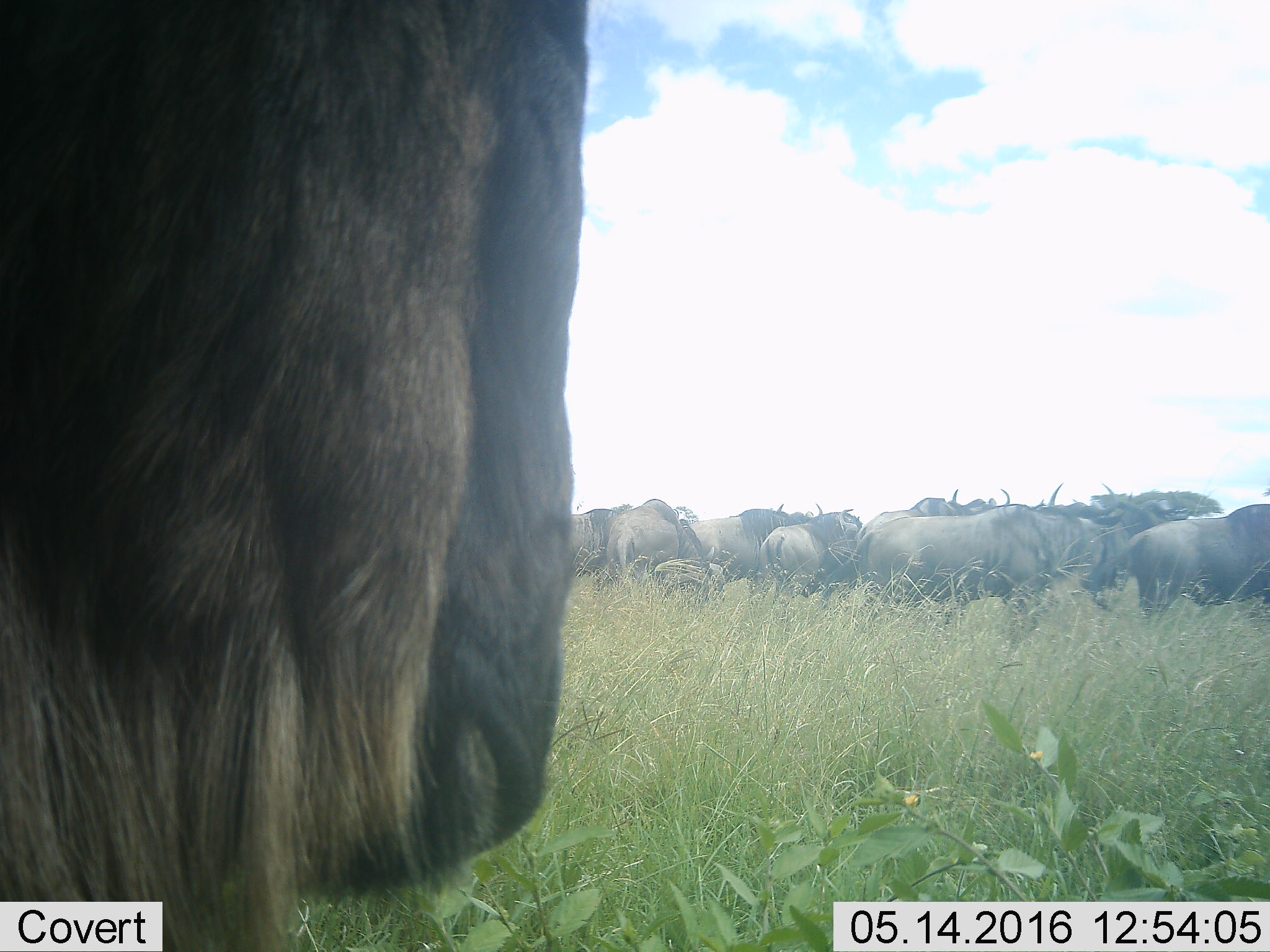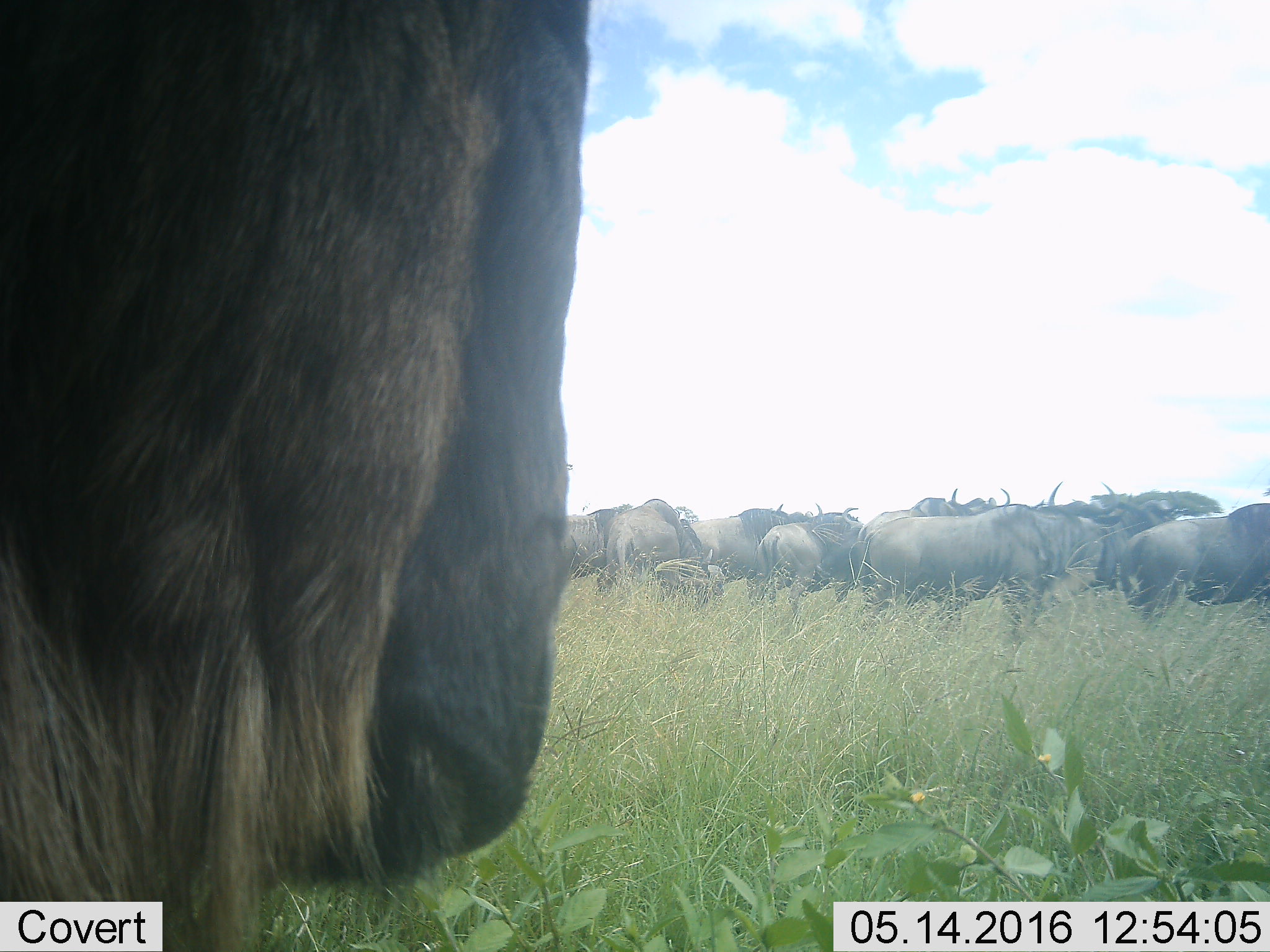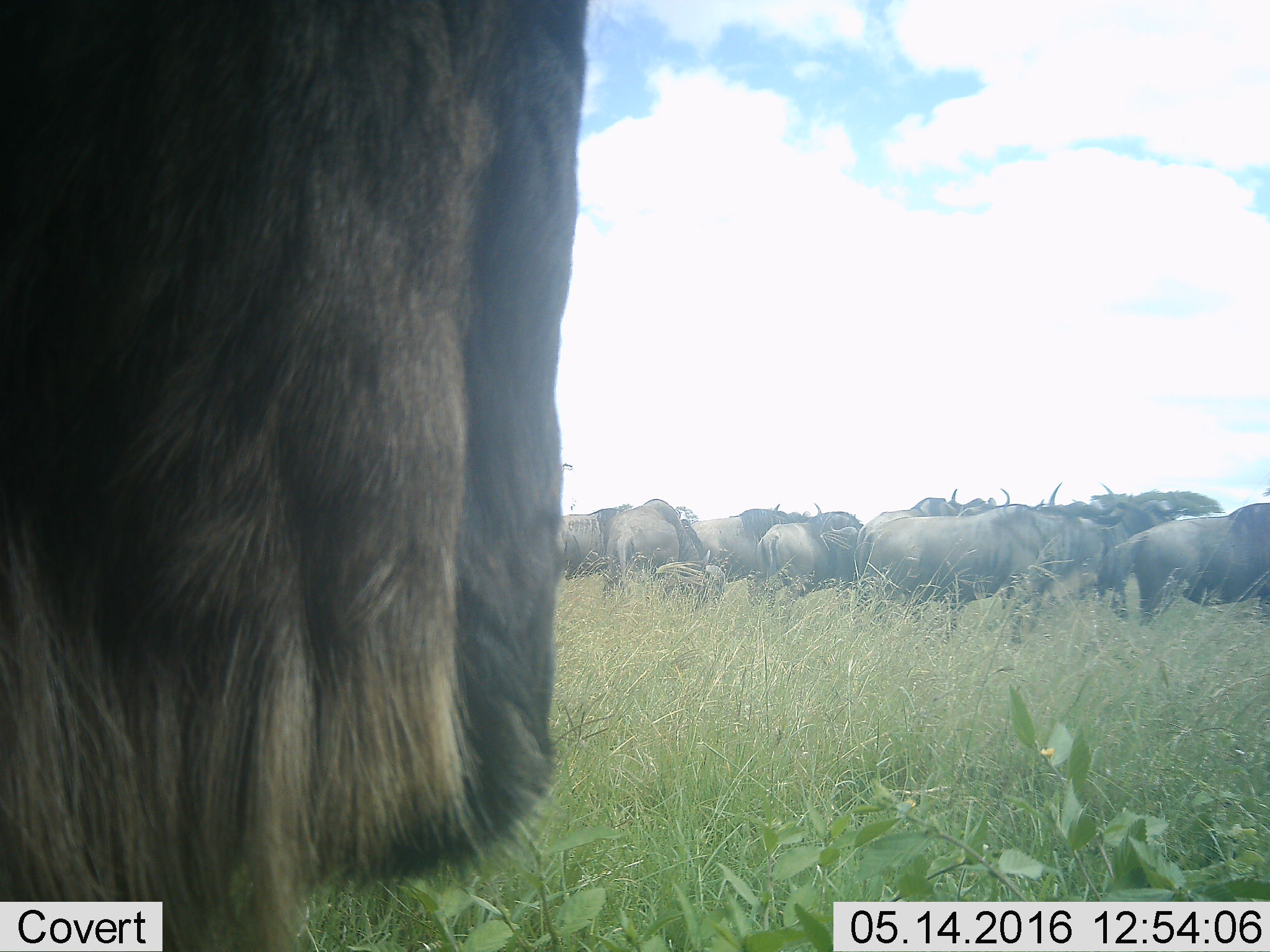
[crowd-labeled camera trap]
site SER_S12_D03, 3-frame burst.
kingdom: Animalia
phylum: Chordata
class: Mammalia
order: Artiodactyla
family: Bovidae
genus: Connochaetes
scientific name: Connochaetes taurinus taurinus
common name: blue wildebeest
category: wildebeestblue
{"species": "wildebeestblue (blue wildebeest) (Connochaetes taurinus taurinus)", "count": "10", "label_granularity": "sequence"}